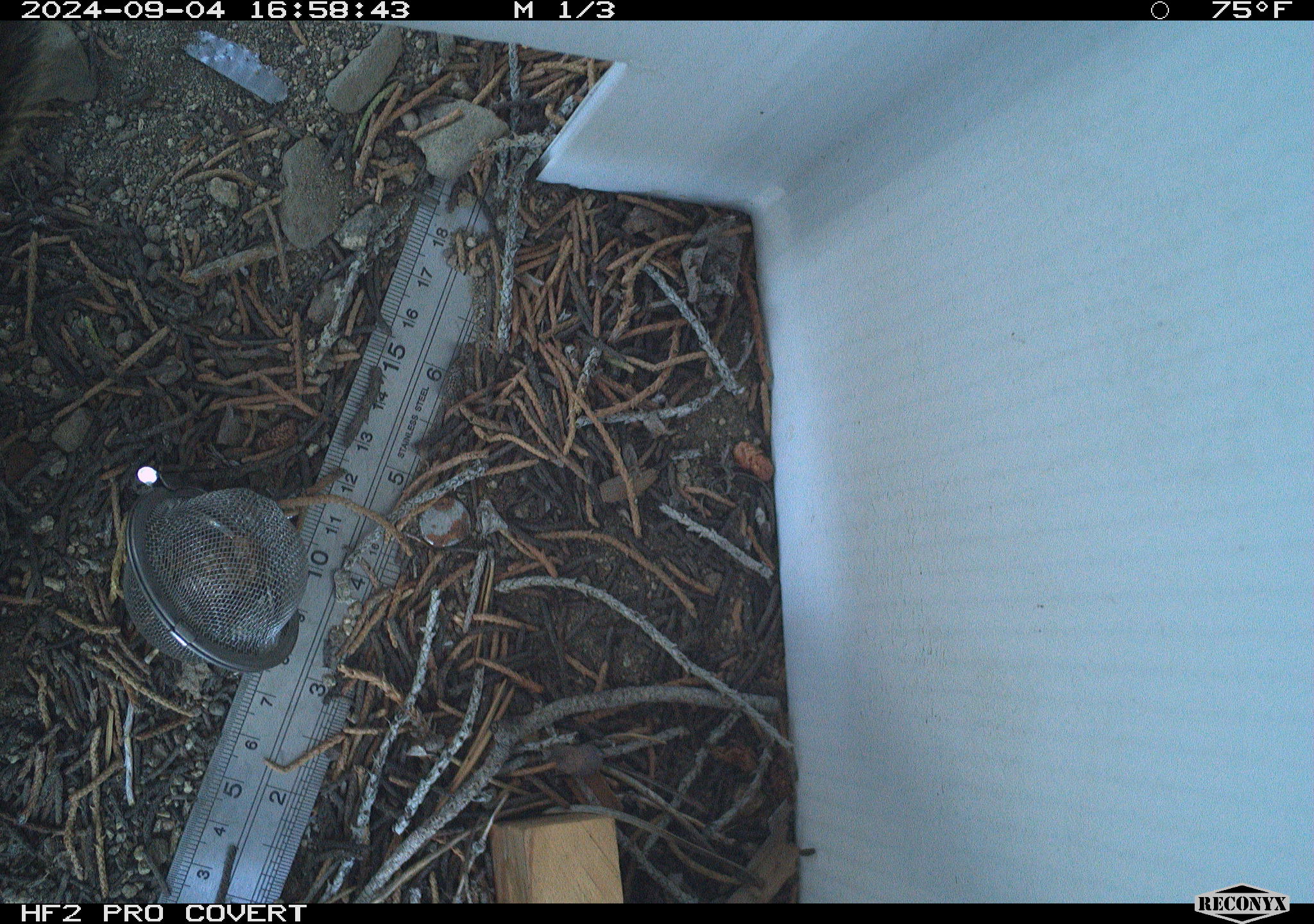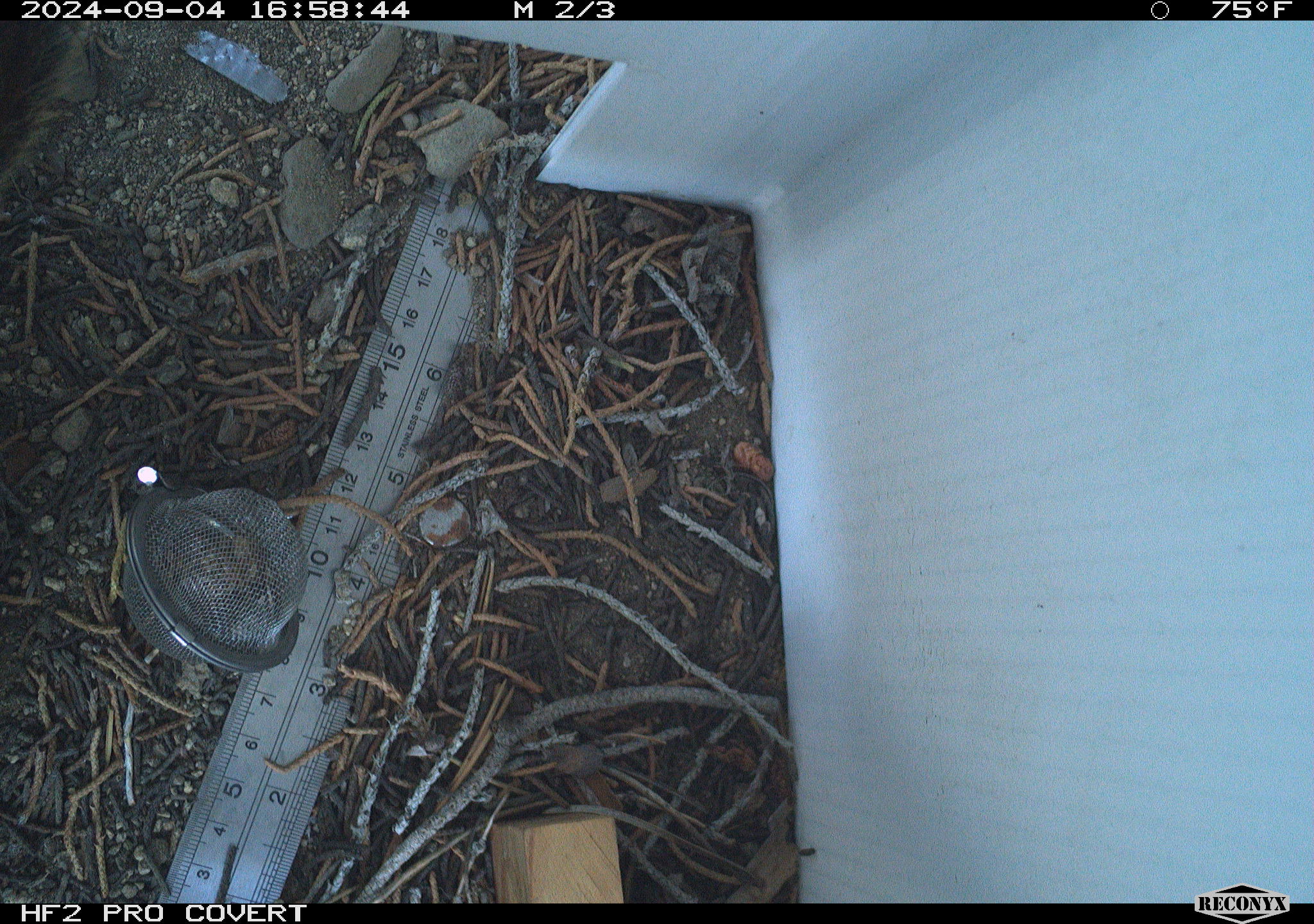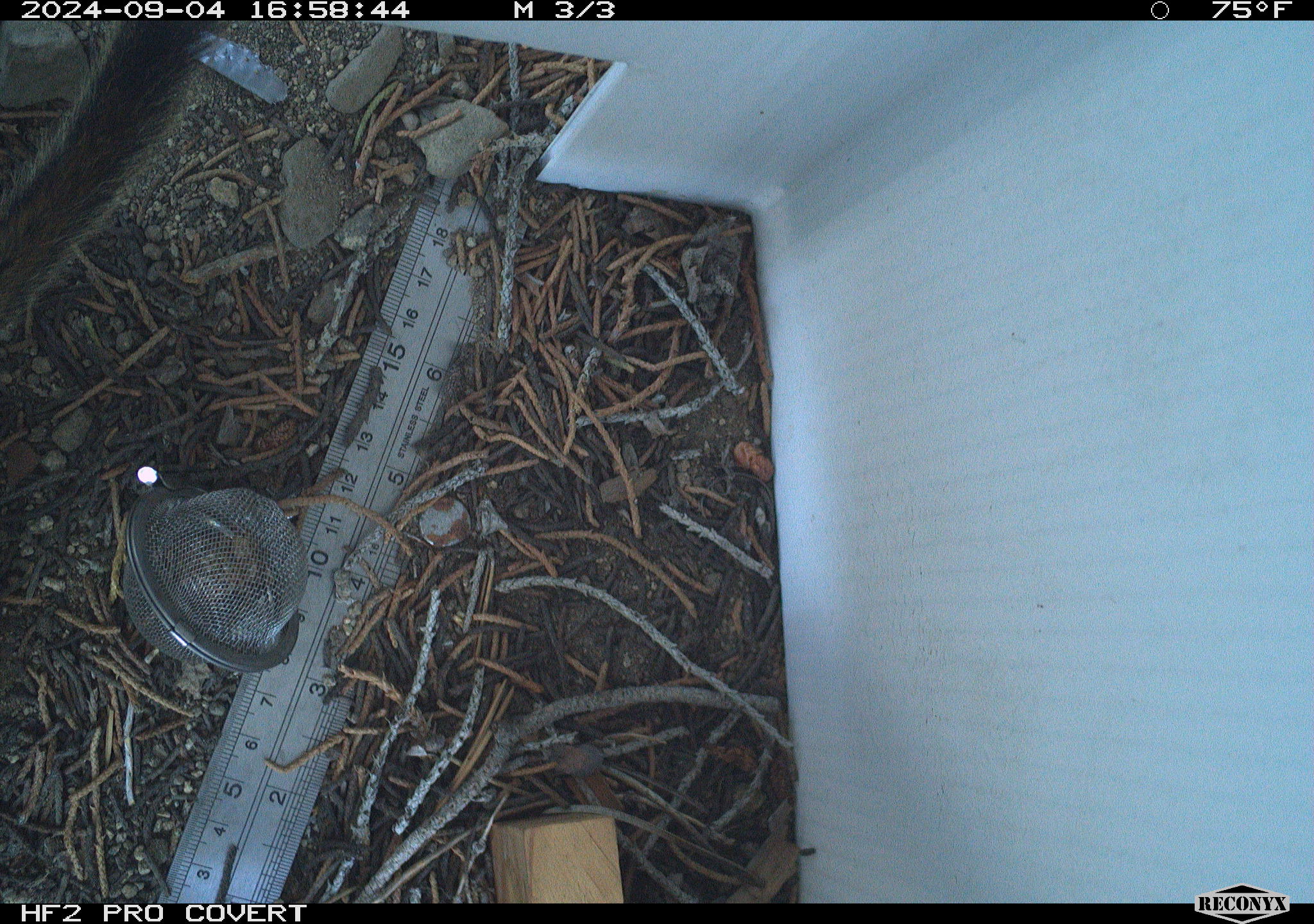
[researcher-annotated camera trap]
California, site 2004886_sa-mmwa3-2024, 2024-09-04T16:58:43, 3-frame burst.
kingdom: Animalia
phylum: Chordata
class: Mammalia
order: Rodentia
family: Sciuridae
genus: Neotamias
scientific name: Neotamias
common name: western chipmunks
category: neotamias species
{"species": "neotamias species (western chipmunks) (Neotamias)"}